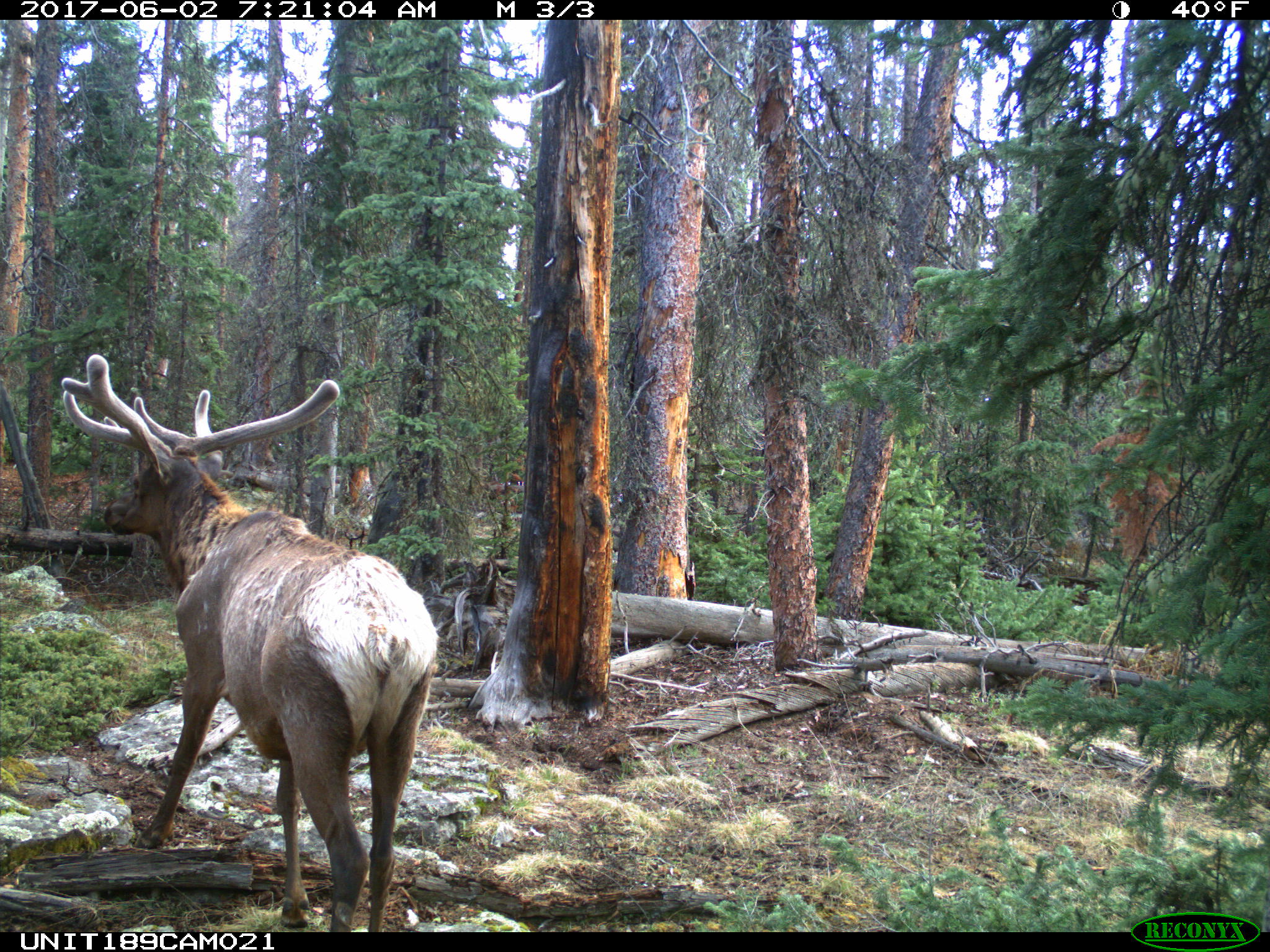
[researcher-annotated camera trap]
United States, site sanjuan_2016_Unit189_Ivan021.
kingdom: Animalia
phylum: Chordata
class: Mammalia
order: Artiodactyla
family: Cervidae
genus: Cervus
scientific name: Cervus elaphus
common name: red deer